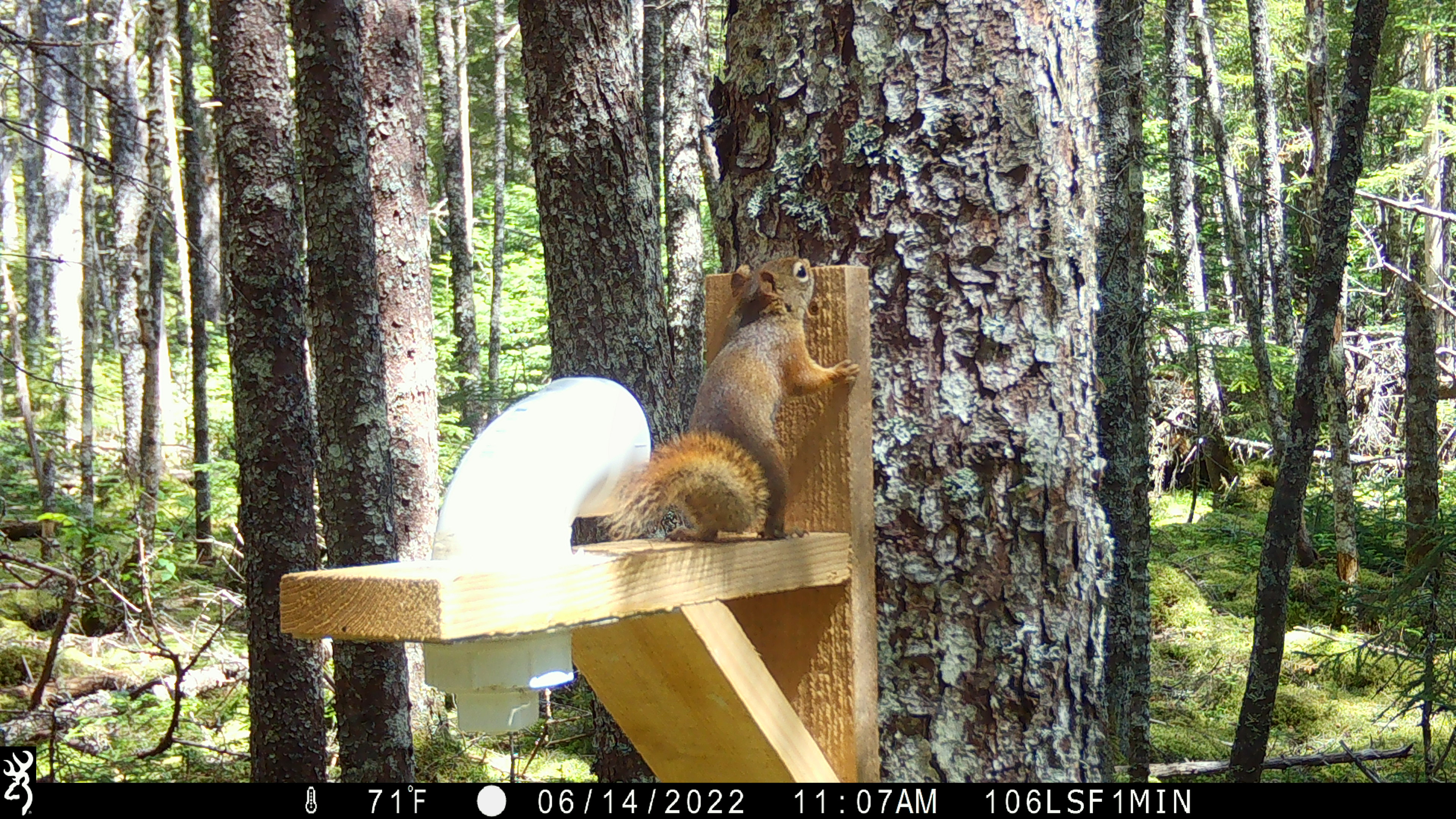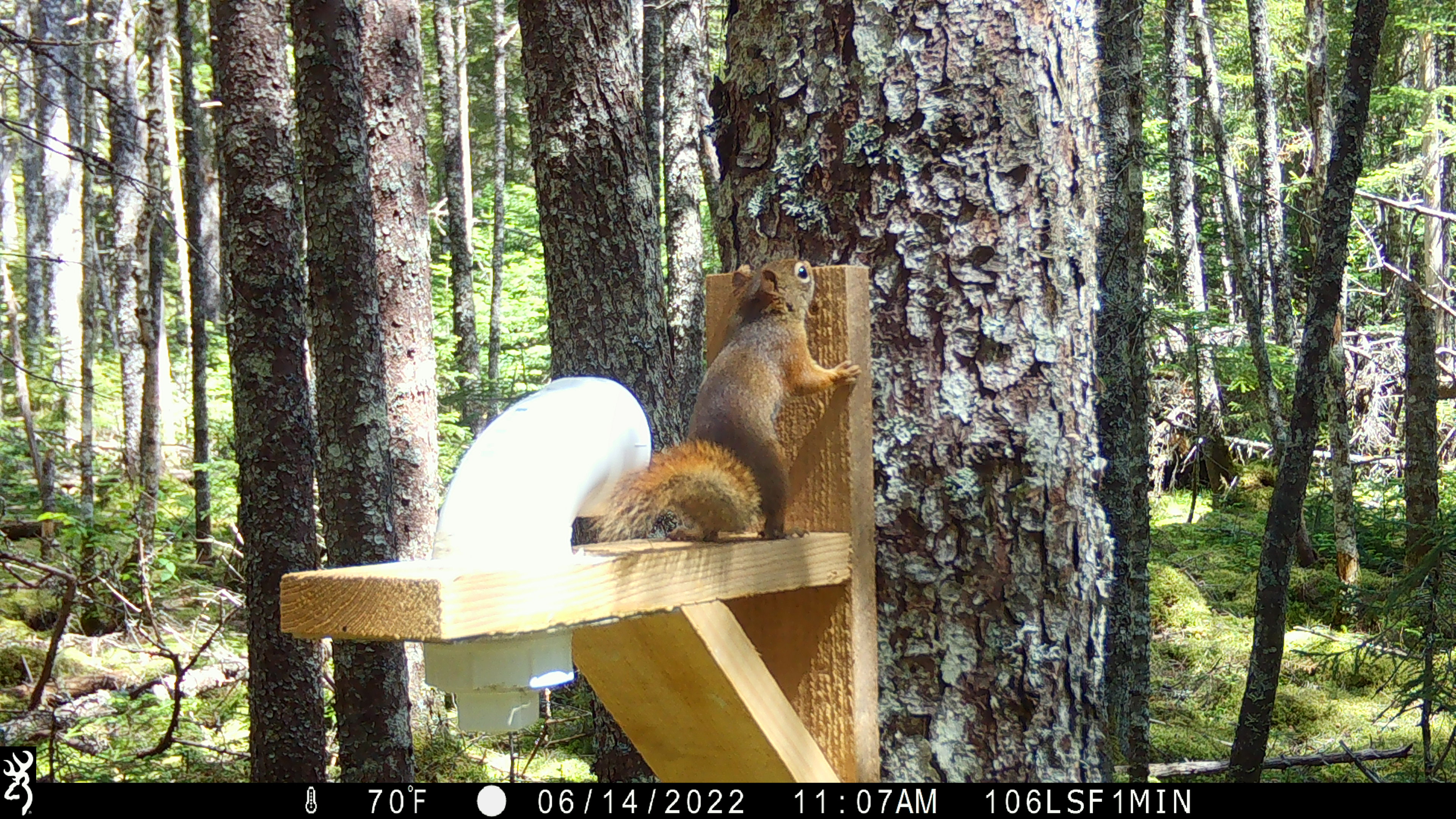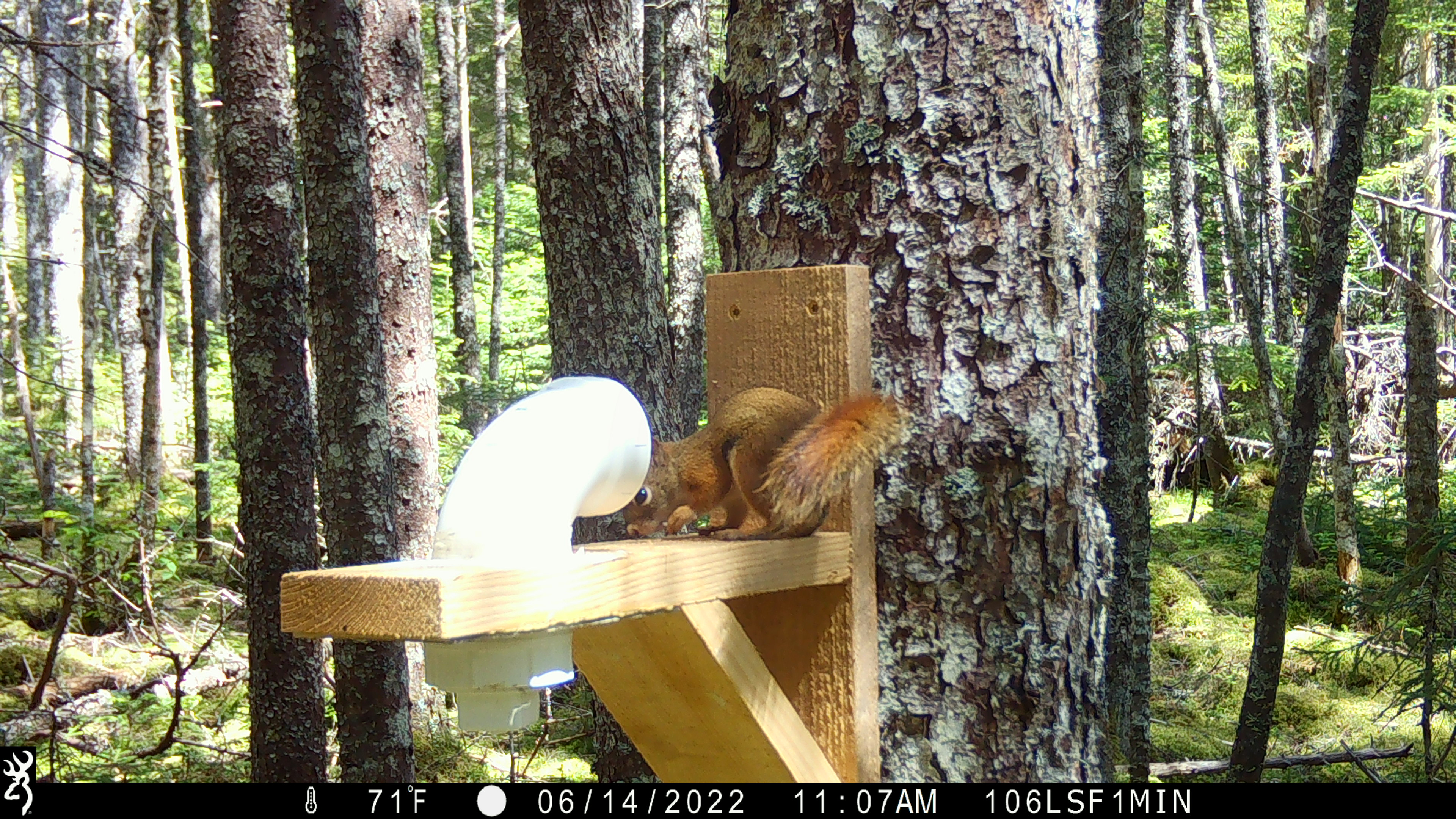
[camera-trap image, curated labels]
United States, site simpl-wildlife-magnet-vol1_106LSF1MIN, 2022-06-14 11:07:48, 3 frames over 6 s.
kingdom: Animalia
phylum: Chordata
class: Mammalia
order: Rodentia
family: Sciuridae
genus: Tamiasciurus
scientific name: Tamiasciurus hudsonicus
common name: red squirrel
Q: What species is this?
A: Red squirrel (Tamiasciurus hudsonicus).